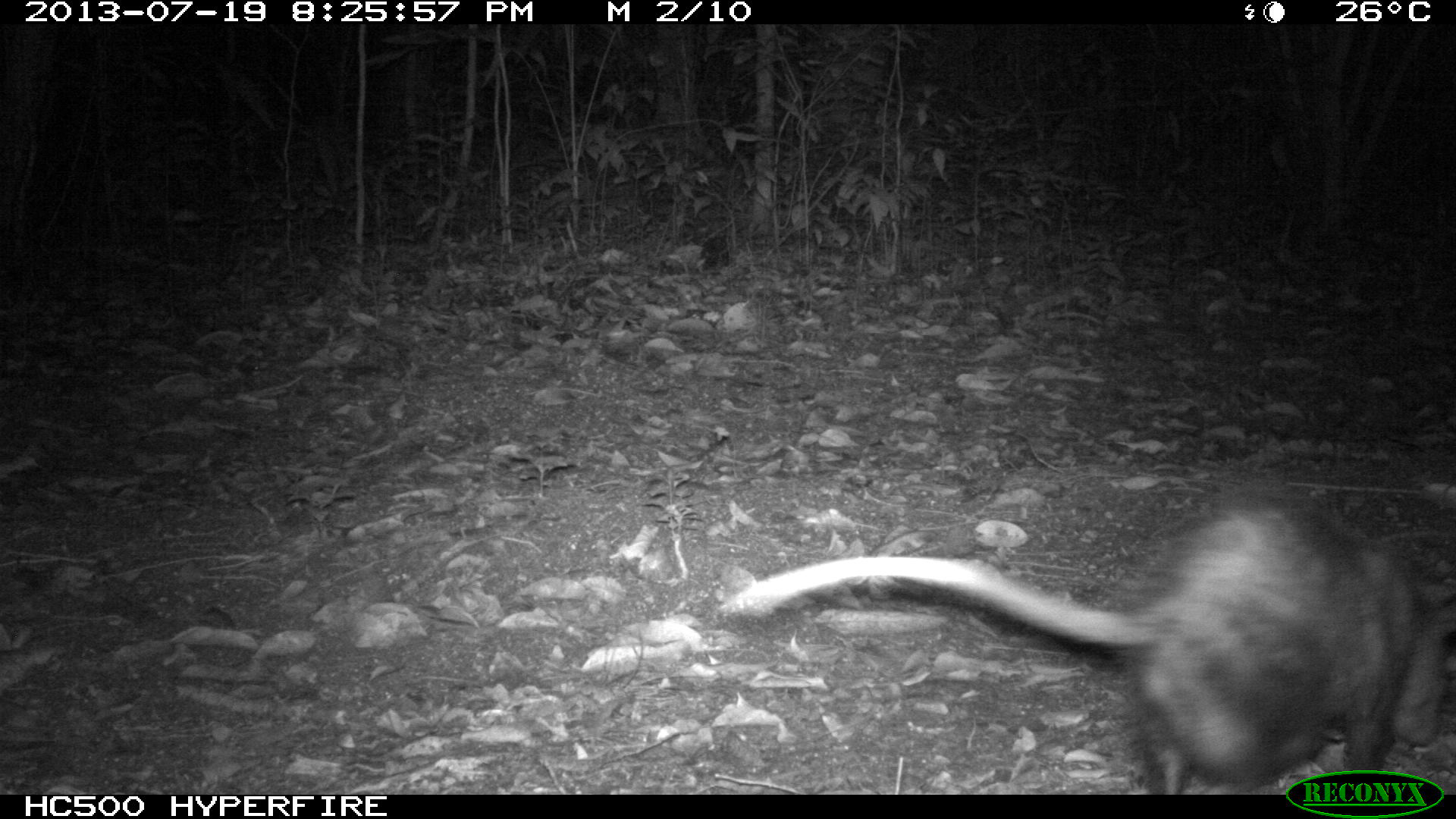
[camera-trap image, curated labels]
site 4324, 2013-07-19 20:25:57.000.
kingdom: Animalia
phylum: Chordata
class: Mammalia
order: Didelphimorphia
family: Didelphidae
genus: Didelphis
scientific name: Didelphis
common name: american opossums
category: didelphis sp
Didelphis sp (american opossums) (Didelphis), count 1.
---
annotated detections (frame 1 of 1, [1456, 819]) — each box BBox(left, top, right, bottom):
didelphis sp: BBox(719, 498, 1456, 794)